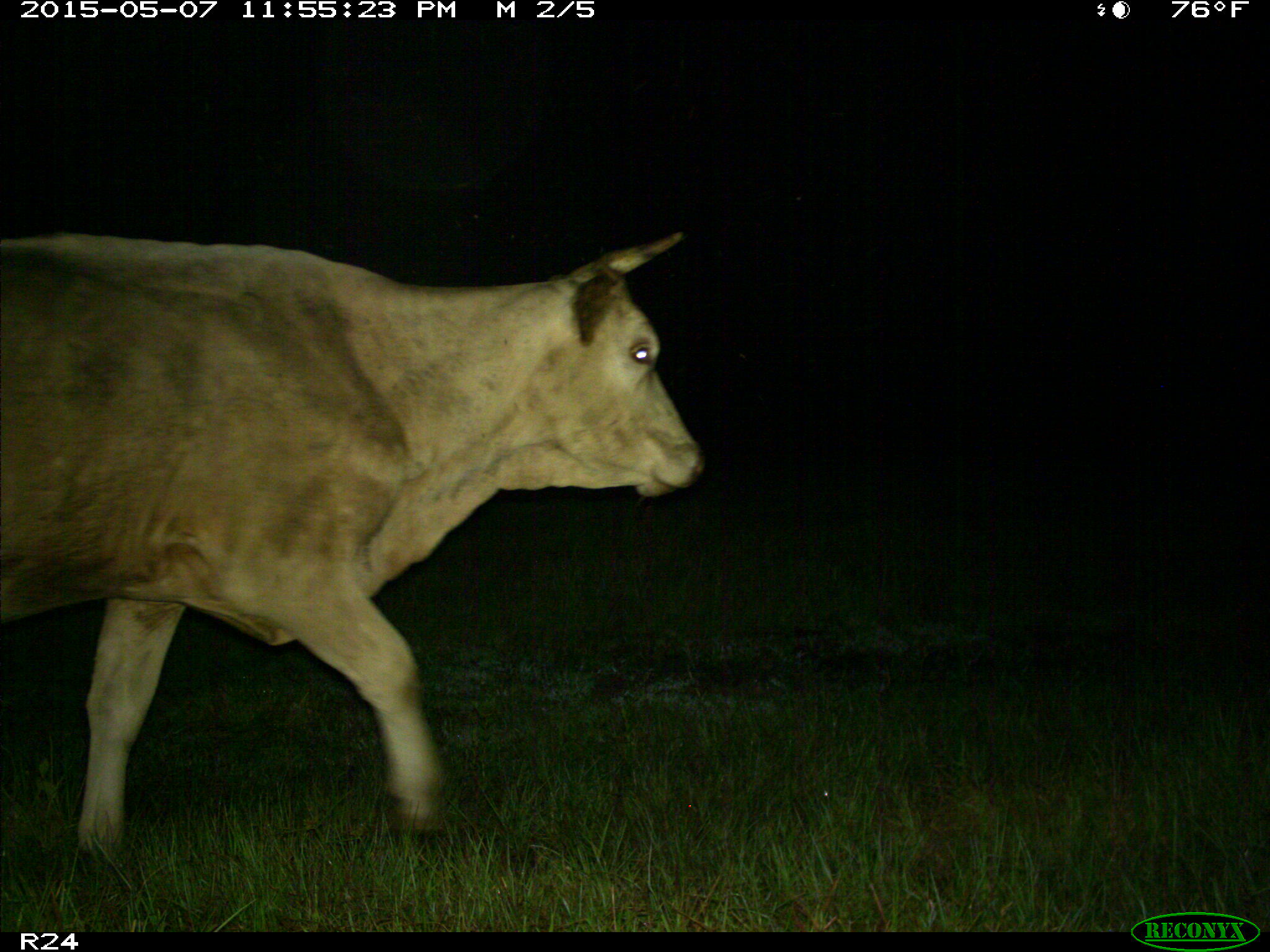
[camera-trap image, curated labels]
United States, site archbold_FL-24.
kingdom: Animalia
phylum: Chordata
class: Mammalia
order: Artiodactyla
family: Bovidae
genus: Bos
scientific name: Bos taurus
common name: domestic cow